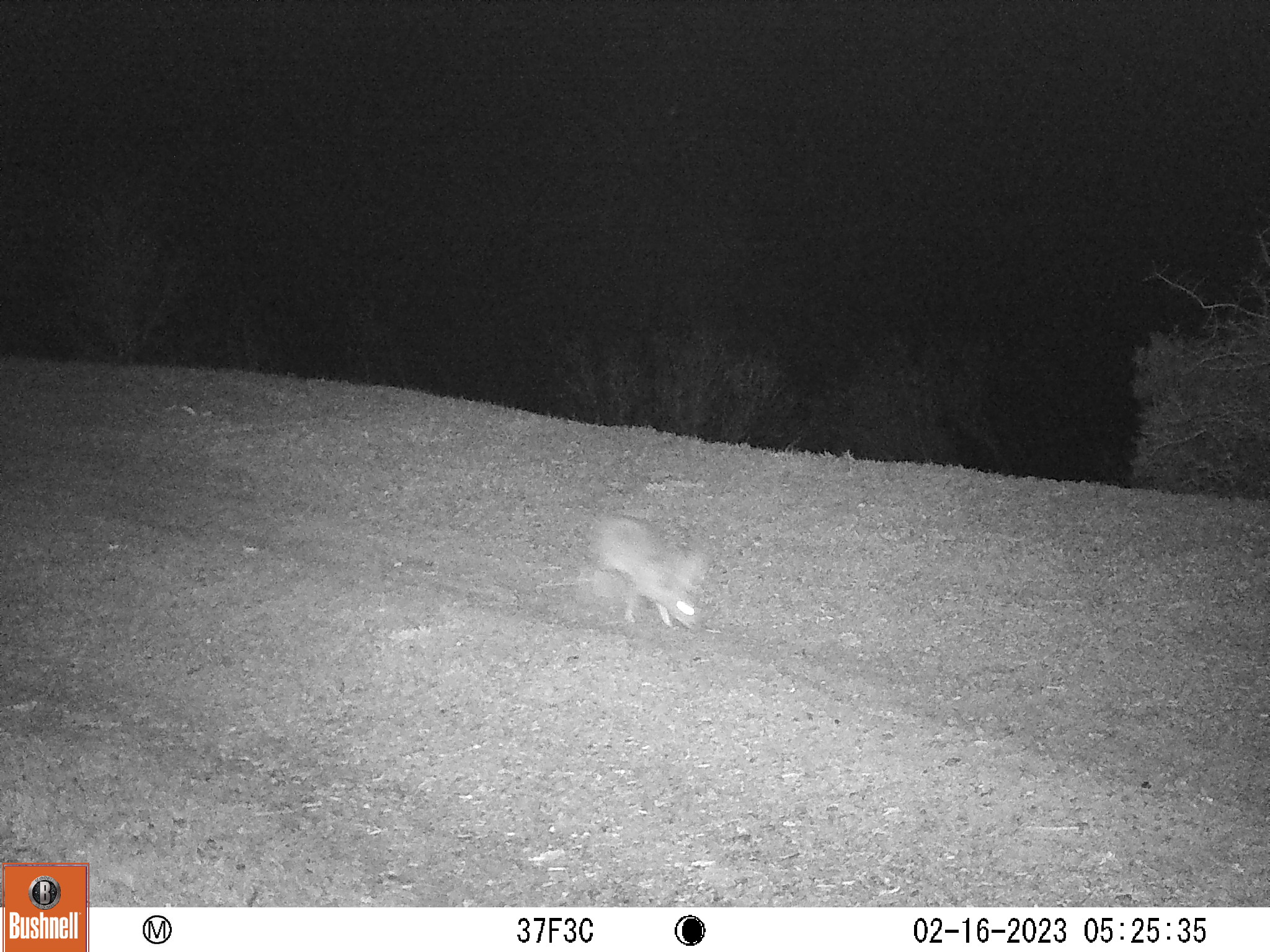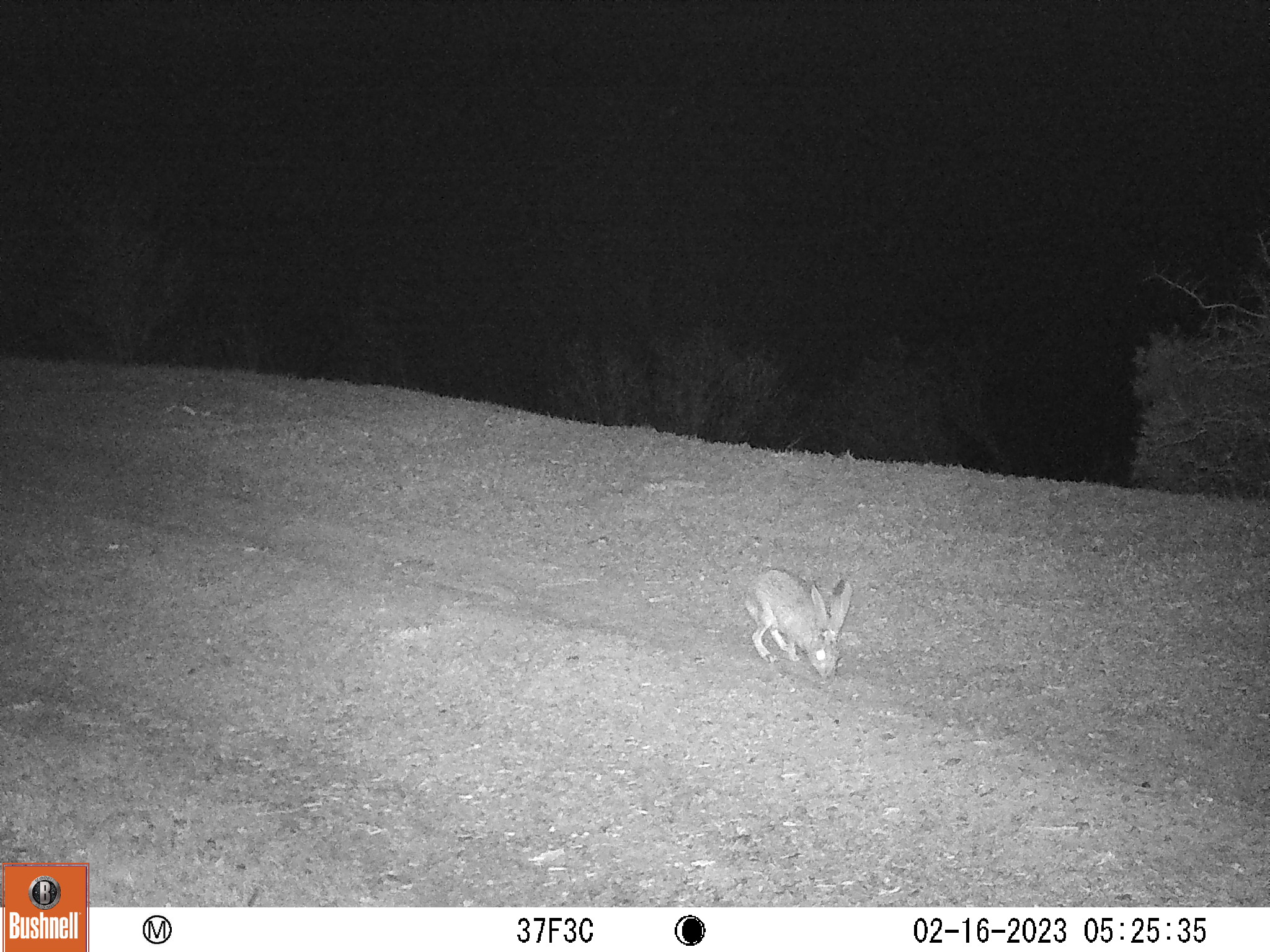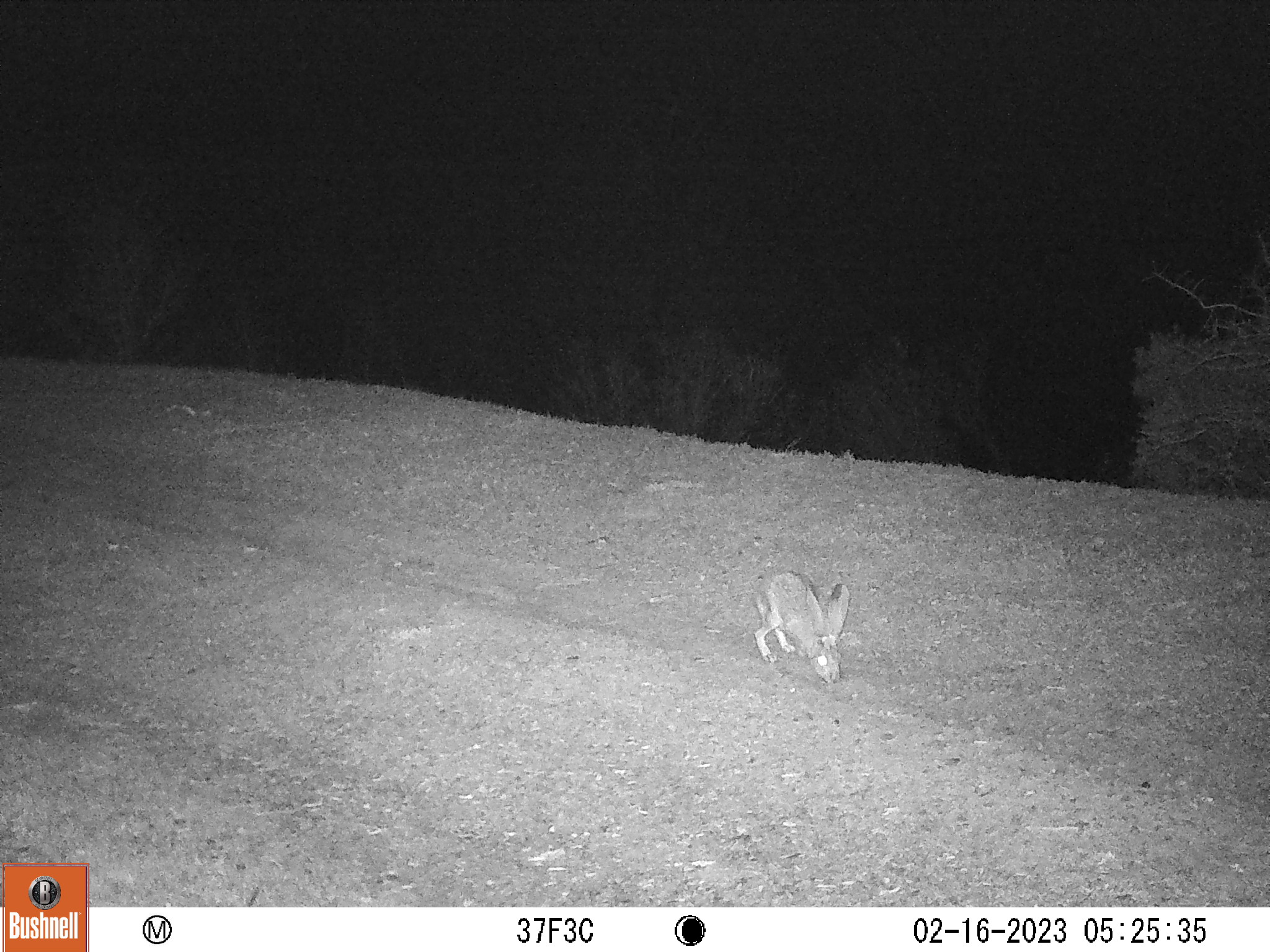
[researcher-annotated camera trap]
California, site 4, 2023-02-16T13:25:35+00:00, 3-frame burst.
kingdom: Animalia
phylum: Chordata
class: Mammalia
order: Lagomorpha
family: Leporidae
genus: Lepus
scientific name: Lepus californicus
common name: black-tailed jackrabbit